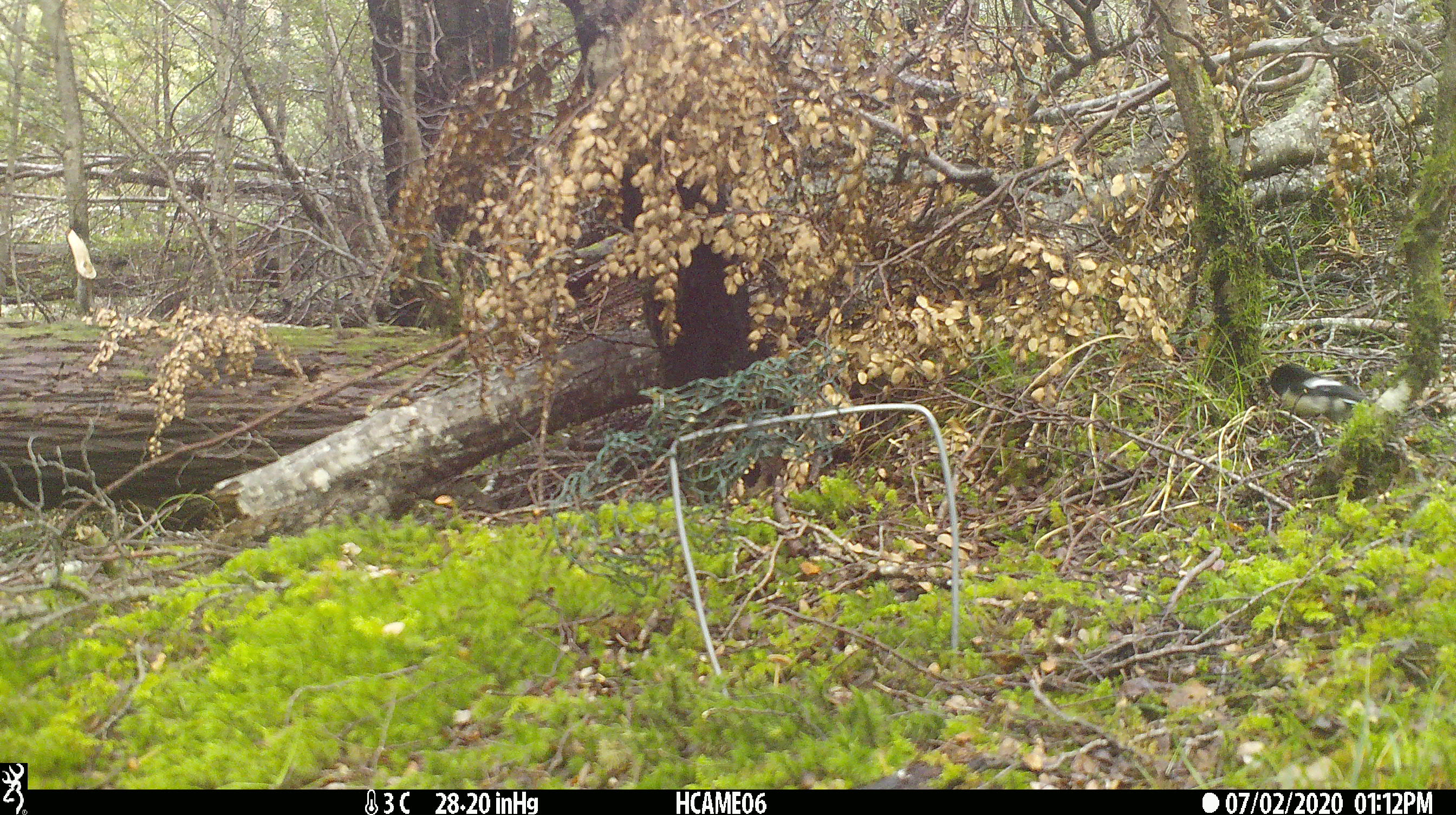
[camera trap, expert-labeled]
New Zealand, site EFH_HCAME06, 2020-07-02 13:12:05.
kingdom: Animalia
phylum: Chordata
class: Aves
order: Passeriformes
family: Petroicidae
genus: Petroica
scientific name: Petroica macrocephala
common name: tomtit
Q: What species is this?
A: Tomtit (Petroica macrocephala).